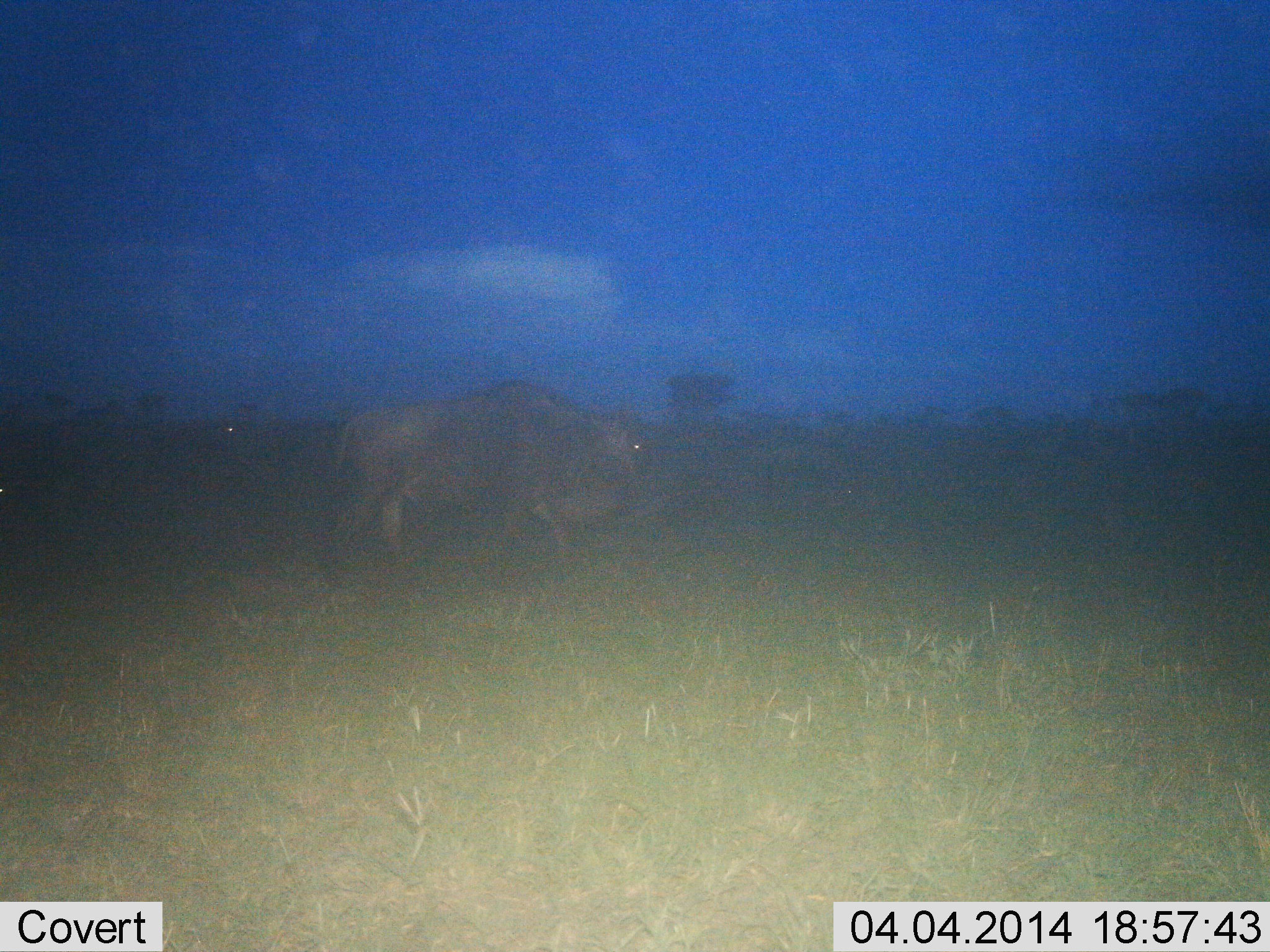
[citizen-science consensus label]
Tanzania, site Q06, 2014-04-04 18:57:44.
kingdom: Animalia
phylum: Chordata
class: Mammalia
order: Artiodactyla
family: Bovidae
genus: Connochaetes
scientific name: Connochaetes taurinus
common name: blue wildebeest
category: wildebeest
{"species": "wildebeest (blue wildebeest) (Connochaetes taurinus)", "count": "1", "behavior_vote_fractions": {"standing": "30%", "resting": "0%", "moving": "70%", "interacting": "0%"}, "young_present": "0%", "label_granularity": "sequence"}